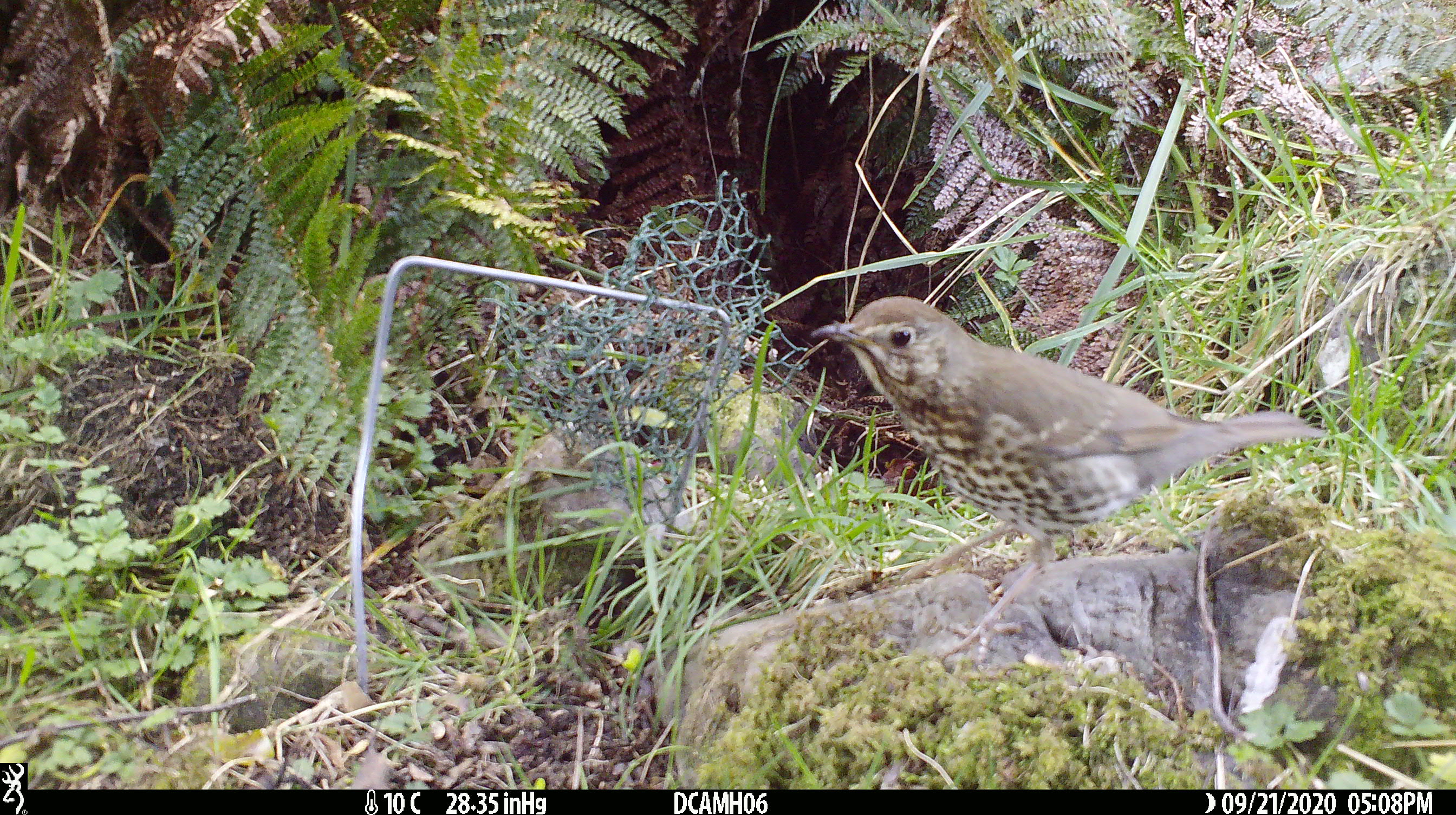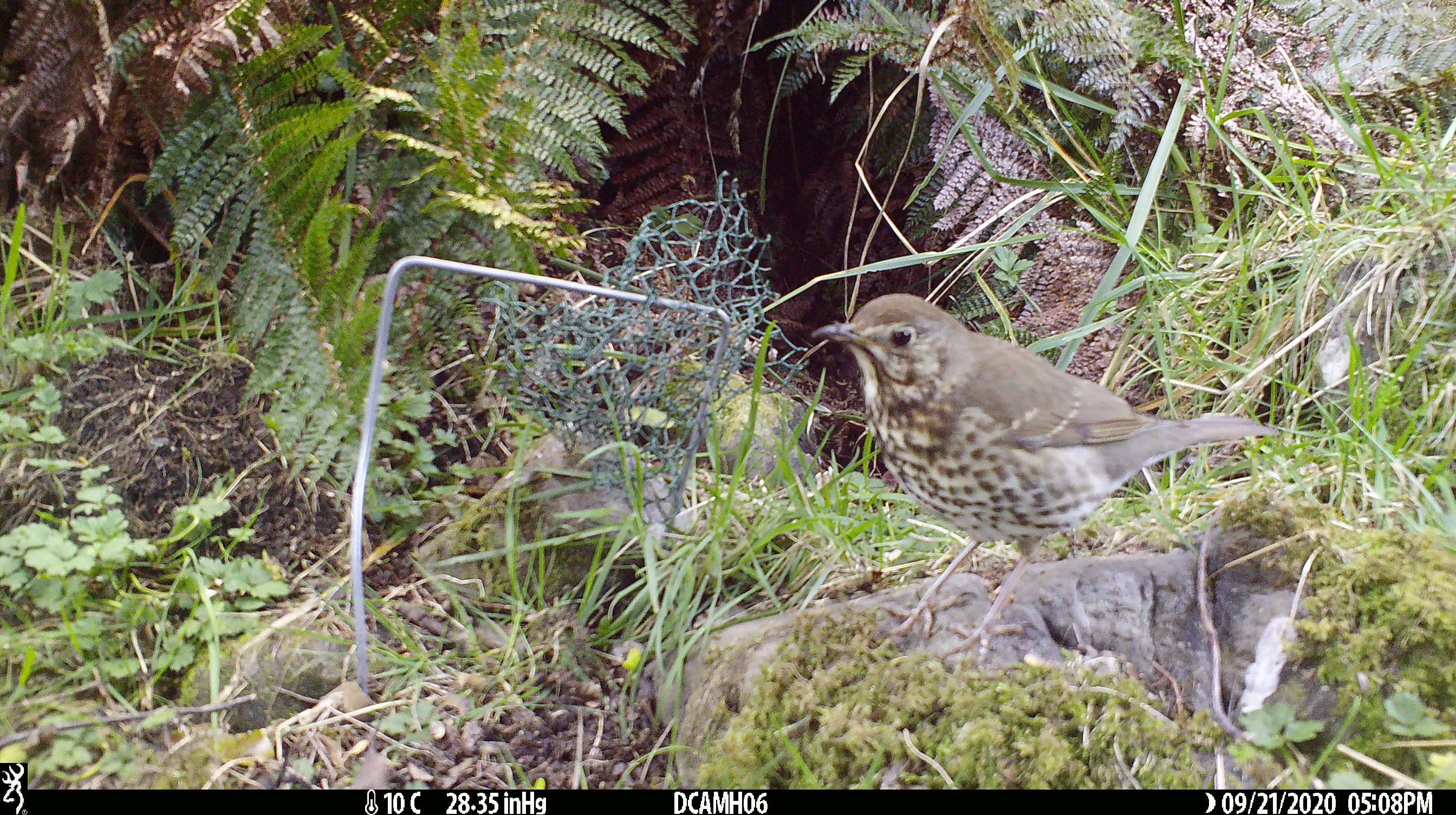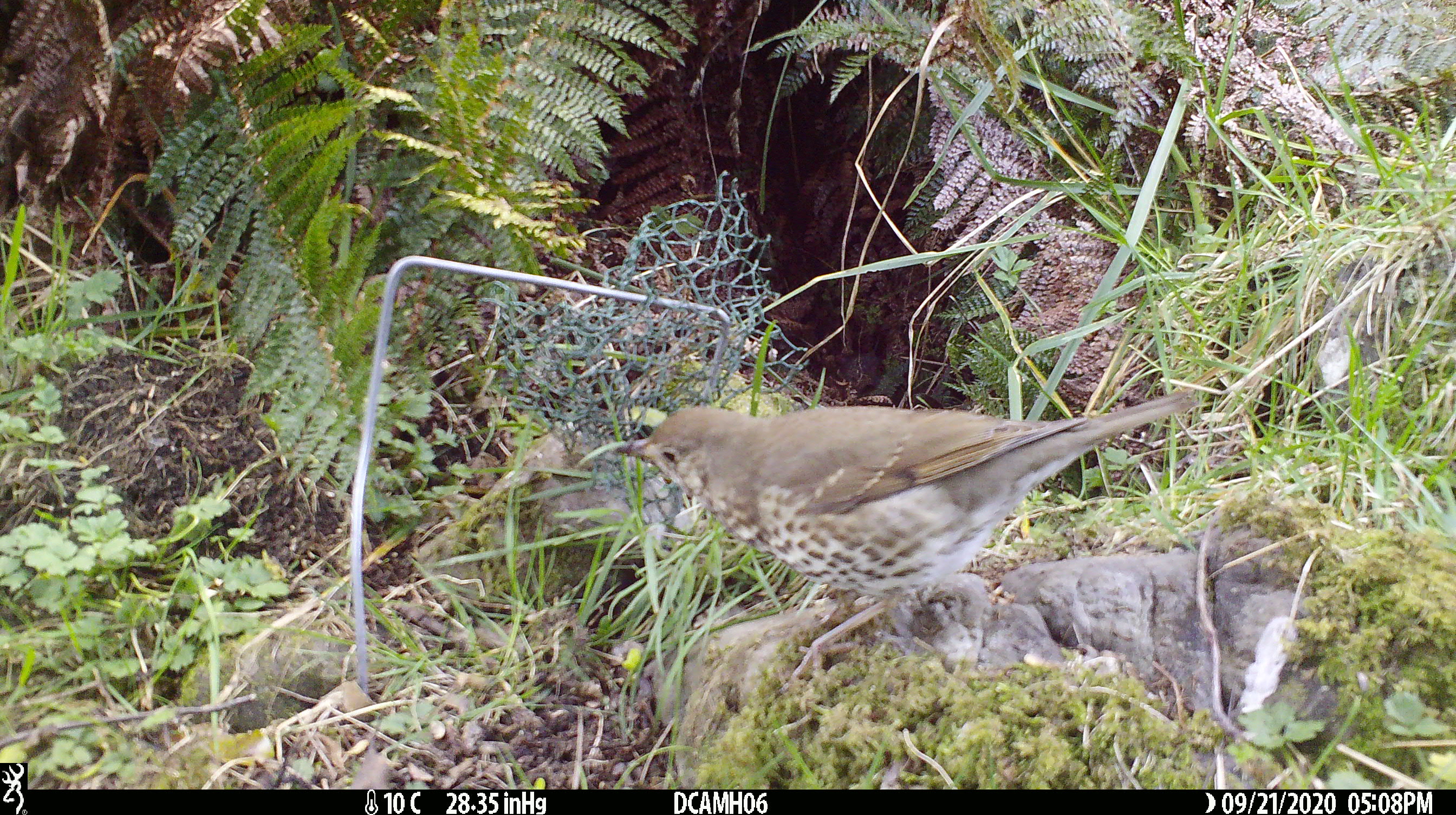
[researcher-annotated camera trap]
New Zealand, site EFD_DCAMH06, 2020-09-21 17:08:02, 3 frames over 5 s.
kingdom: Animalia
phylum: Chordata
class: Aves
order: Passeriformes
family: Turdidae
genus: Turdus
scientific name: Turdus philomelos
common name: song thrush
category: thrush